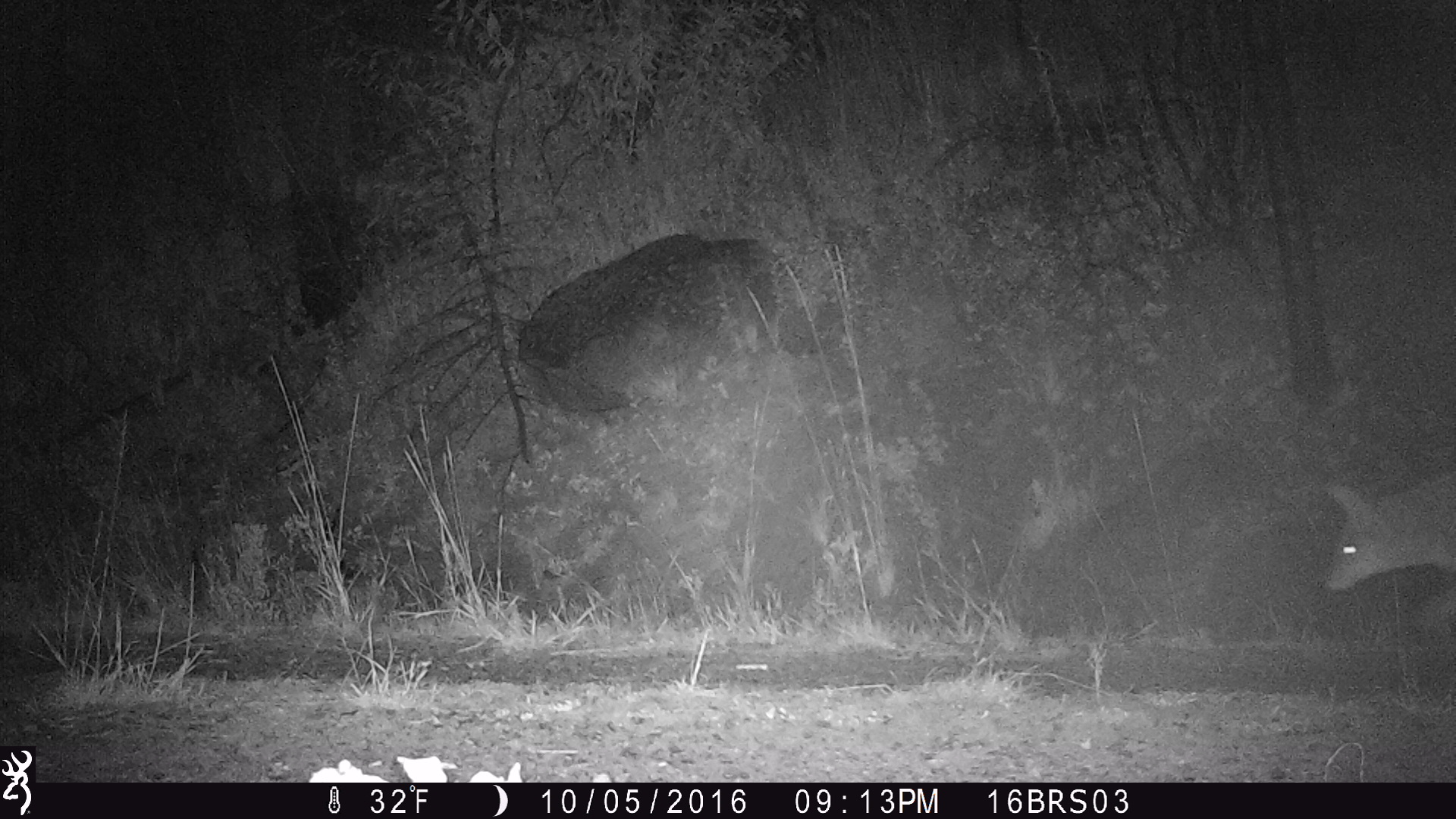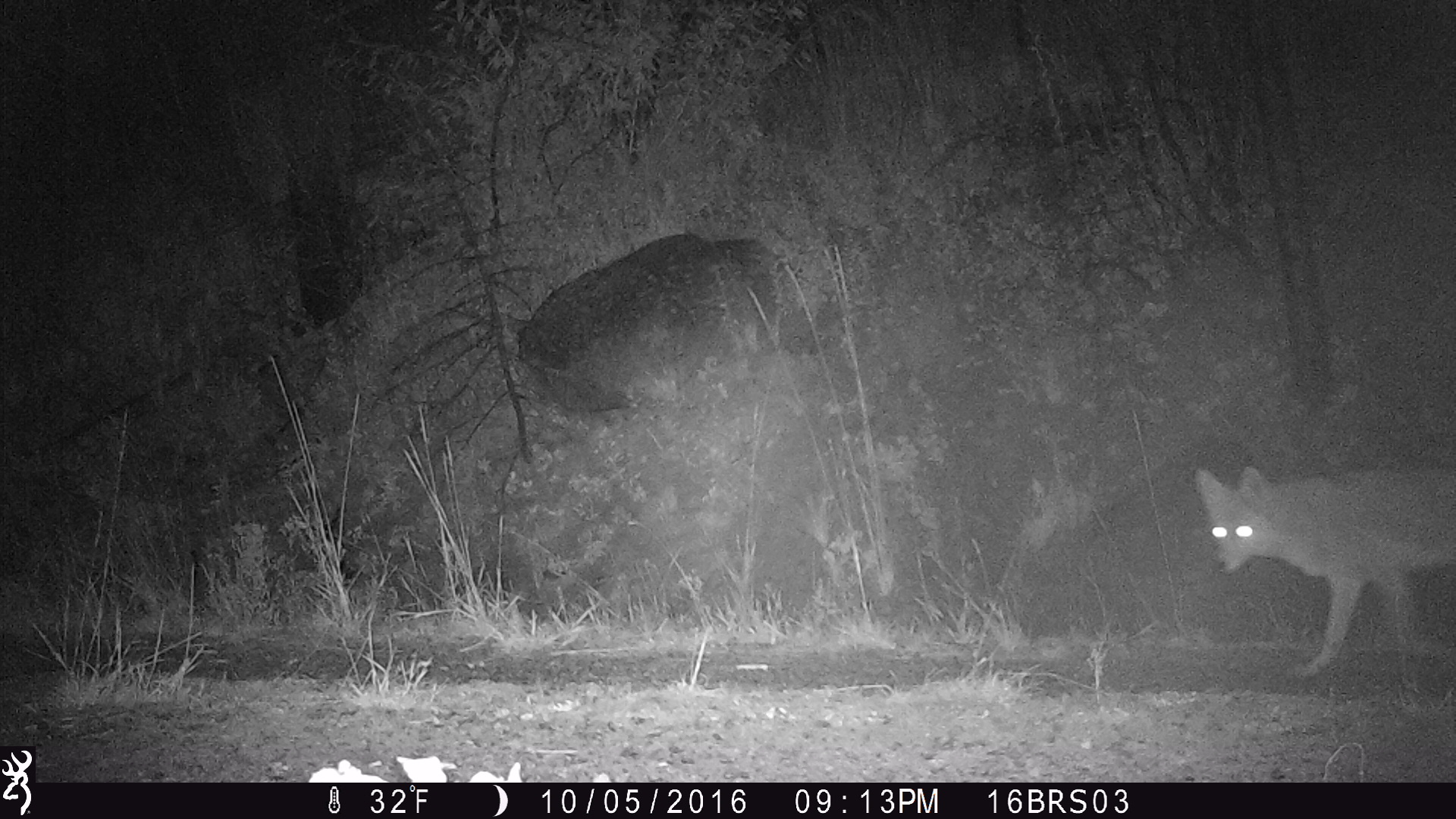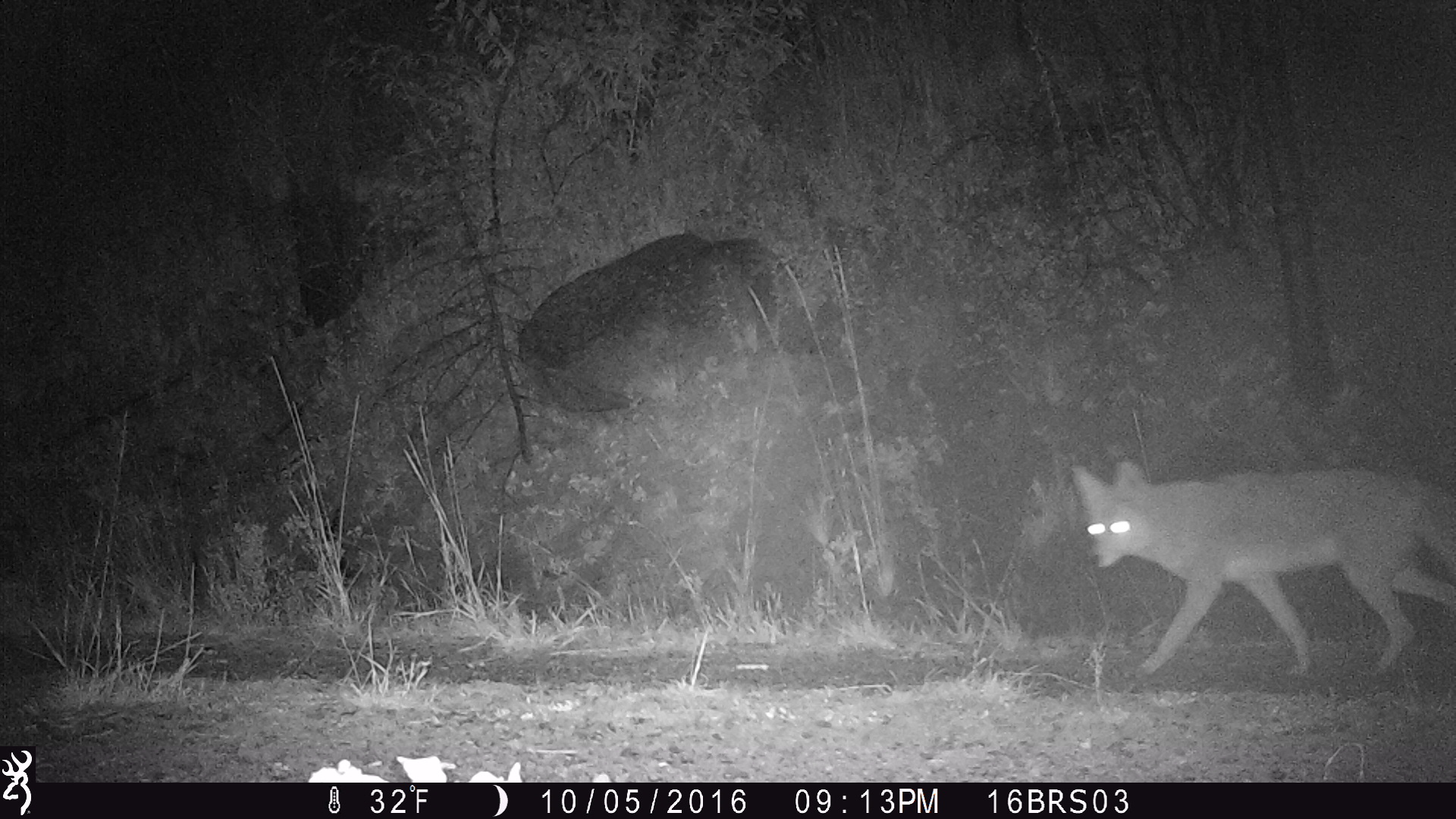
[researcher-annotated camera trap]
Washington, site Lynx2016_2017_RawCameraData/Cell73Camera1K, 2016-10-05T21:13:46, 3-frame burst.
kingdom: Animalia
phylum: Chordata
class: Mammalia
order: Carnivora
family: Canidae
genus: Canis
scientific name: Canis latrans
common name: coyote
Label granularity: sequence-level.